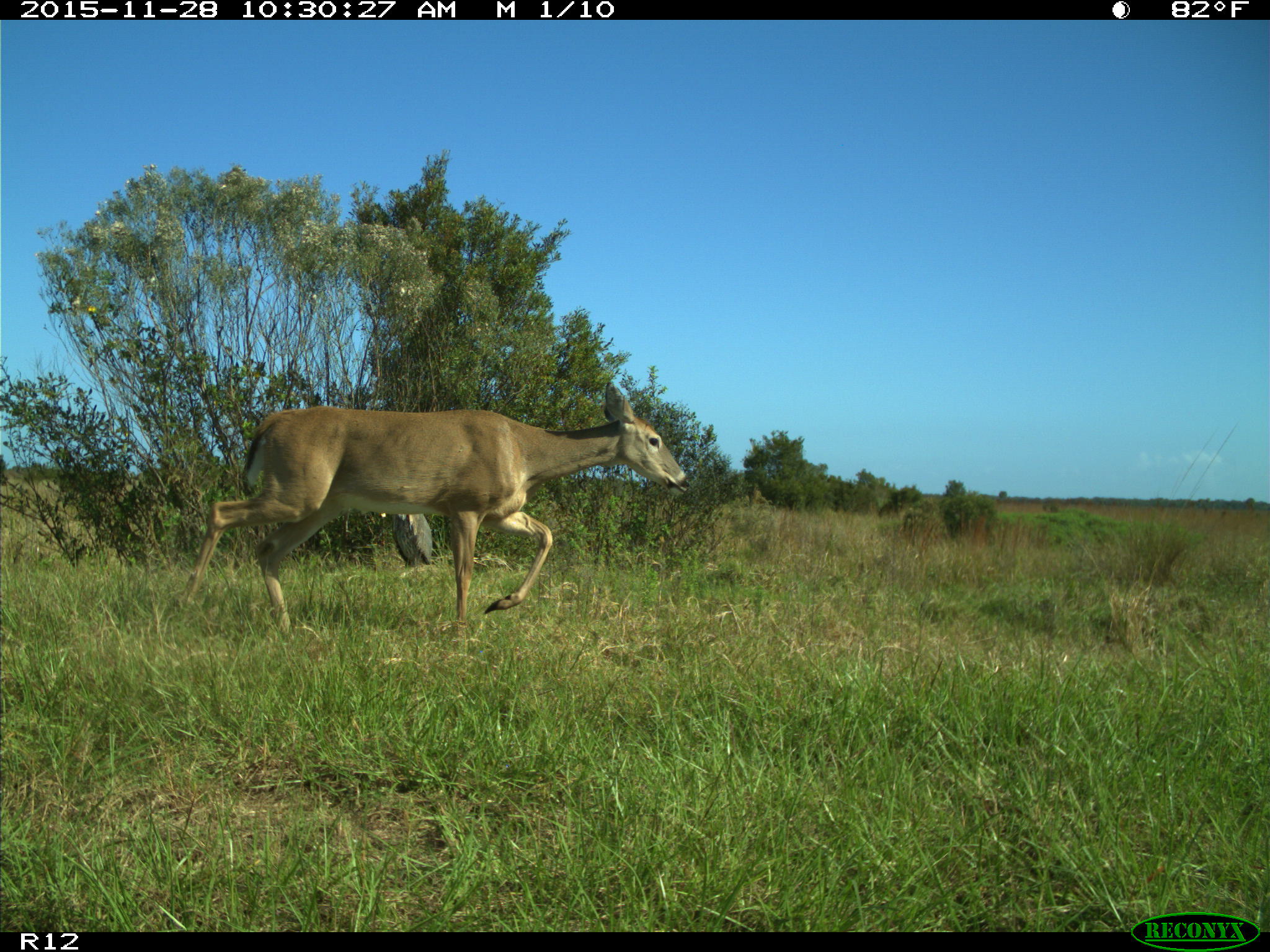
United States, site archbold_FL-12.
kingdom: Animalia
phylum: Chordata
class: Mammalia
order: Artiodactyla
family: Cervidae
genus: Odocoileus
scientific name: Odocoileus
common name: deer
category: unidentified deer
Unidentified deer (deer) (Odocoileus).